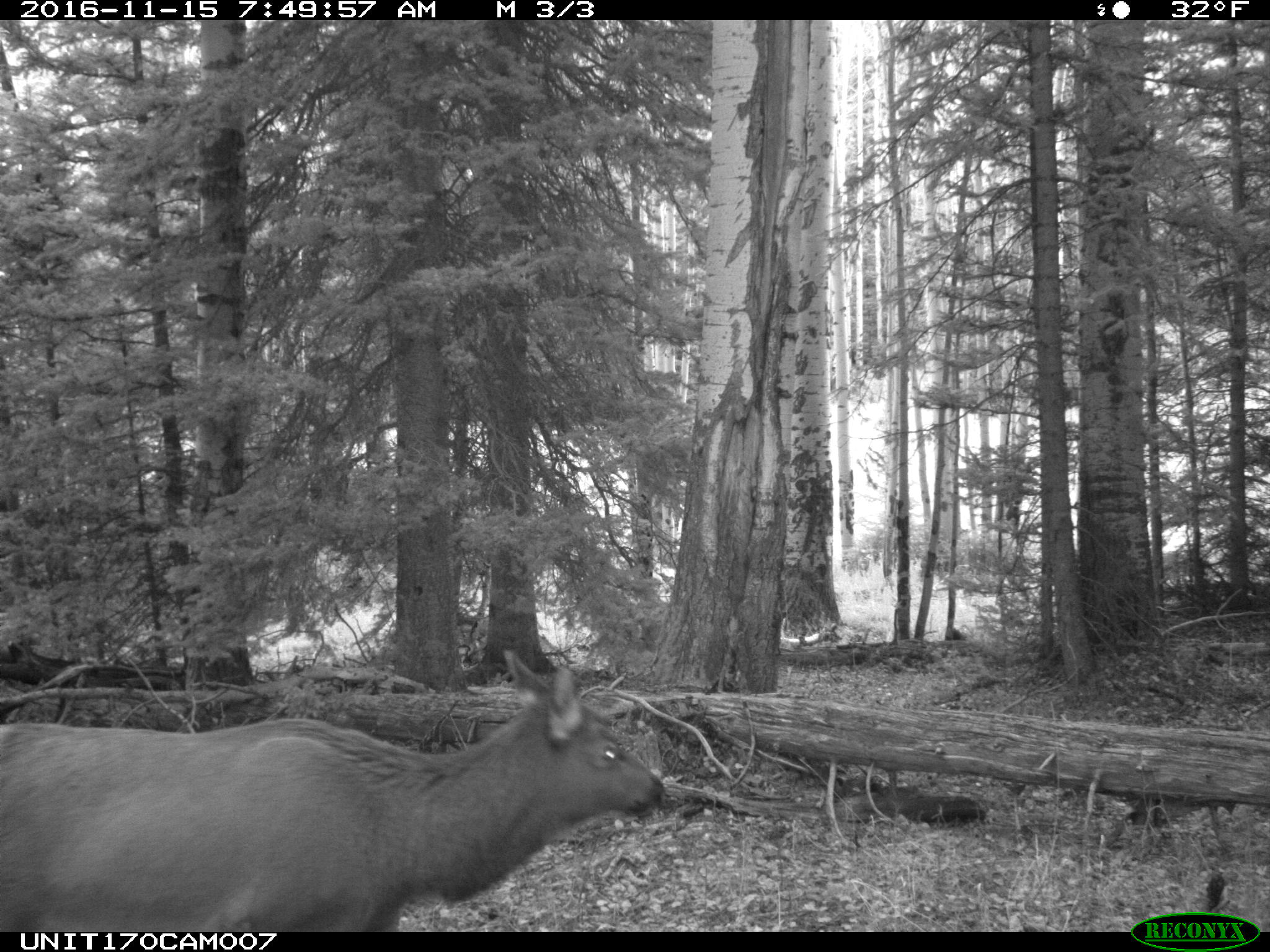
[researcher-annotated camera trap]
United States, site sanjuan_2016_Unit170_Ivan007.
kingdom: Animalia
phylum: Chordata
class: Mammalia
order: Artiodactyla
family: Cervidae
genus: Cervus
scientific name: Cervus elaphus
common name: red deer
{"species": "Cervus elaphus (red deer)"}